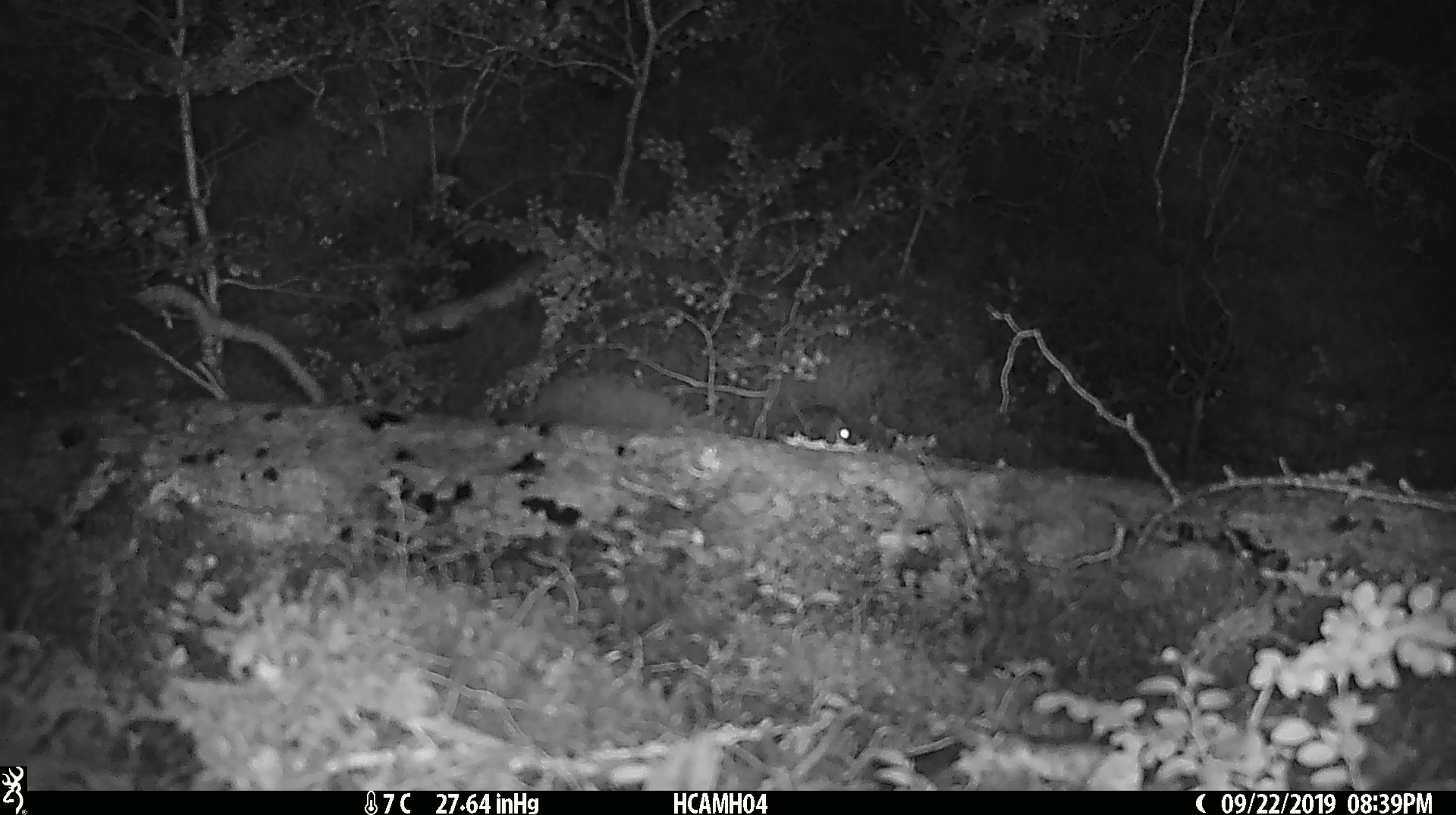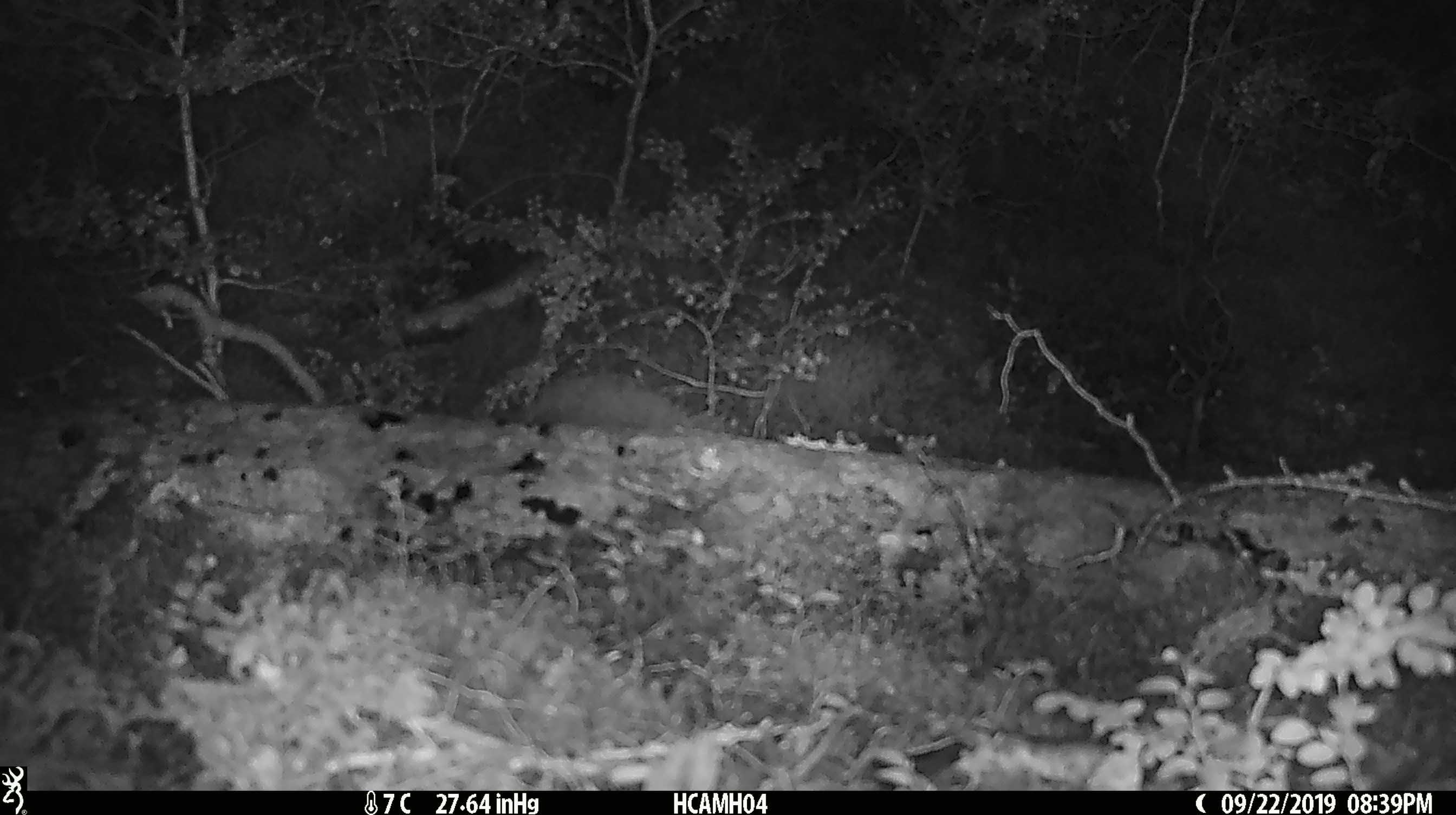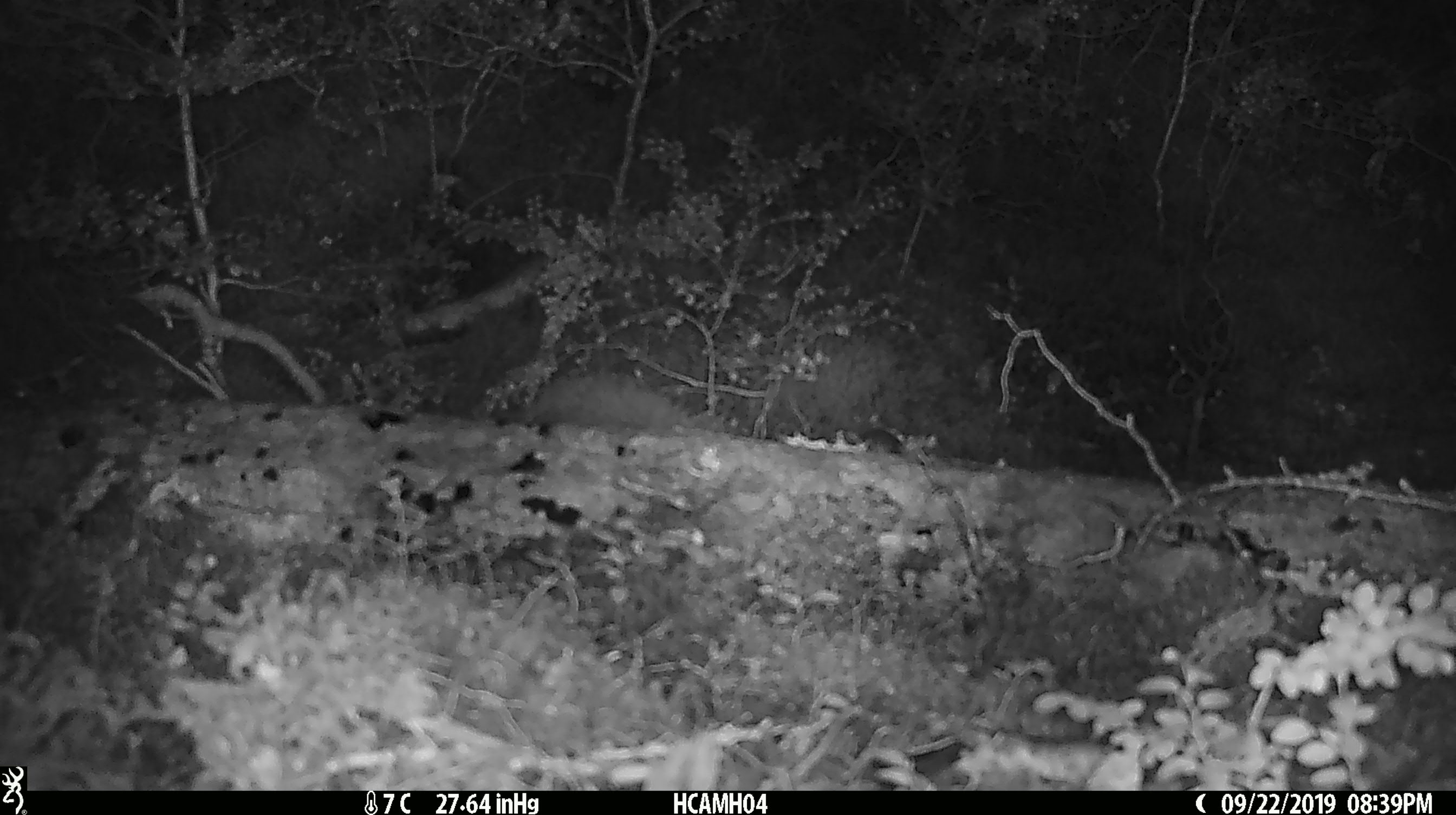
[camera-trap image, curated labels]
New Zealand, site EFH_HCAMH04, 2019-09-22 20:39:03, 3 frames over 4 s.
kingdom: Animalia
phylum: Chordata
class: Mammalia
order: Rodentia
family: Muridae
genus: Mus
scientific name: Mus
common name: mouse